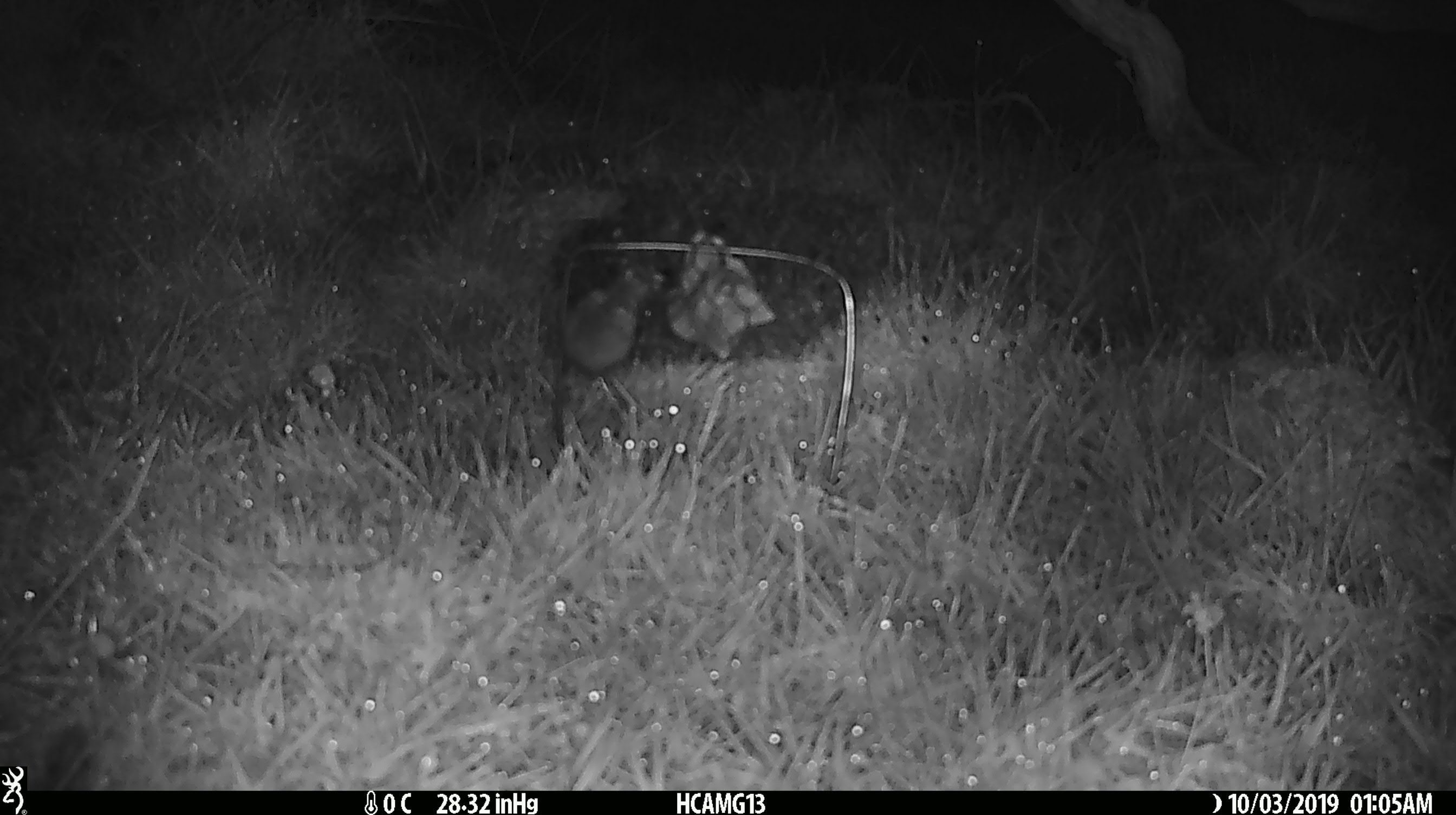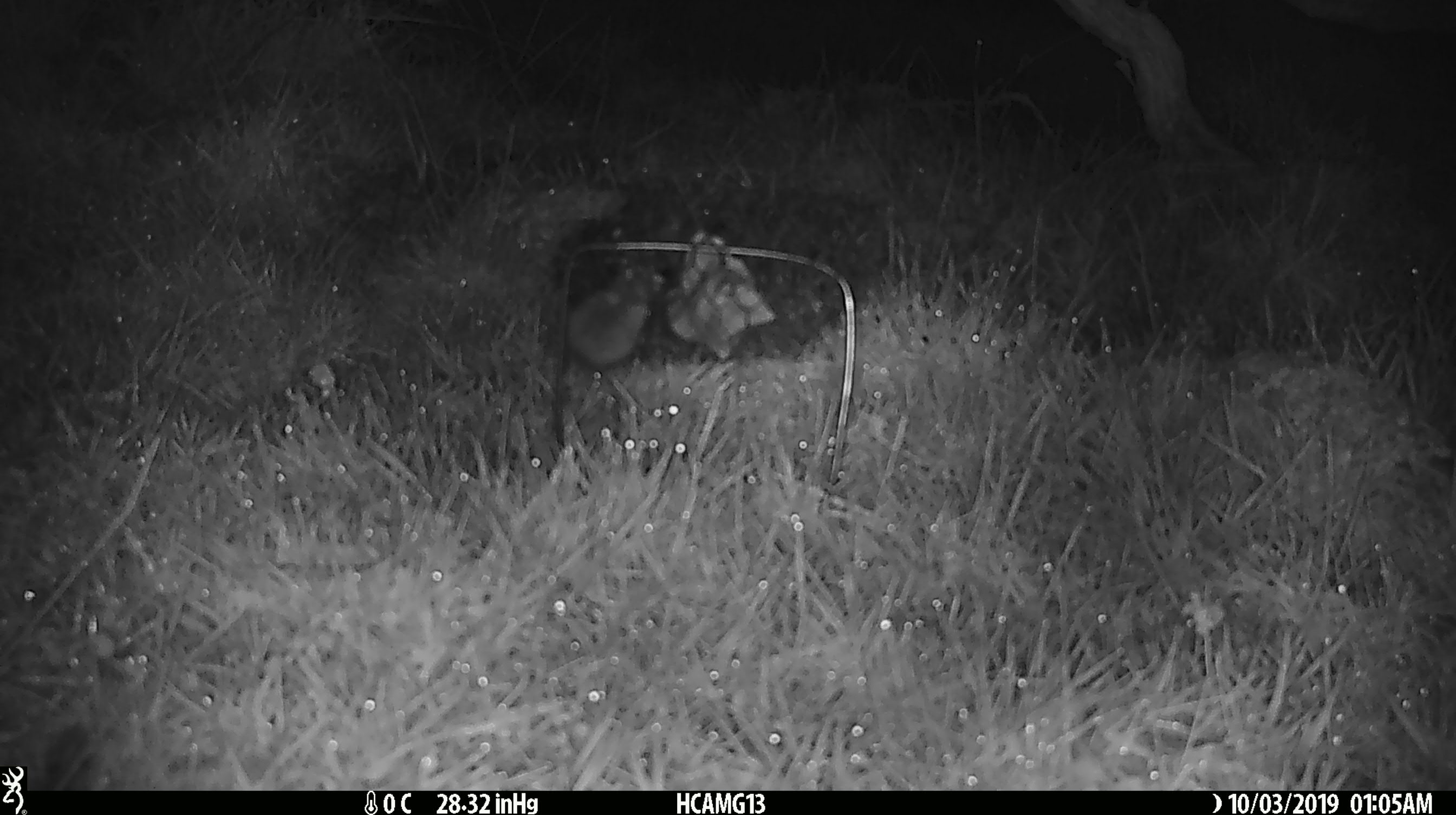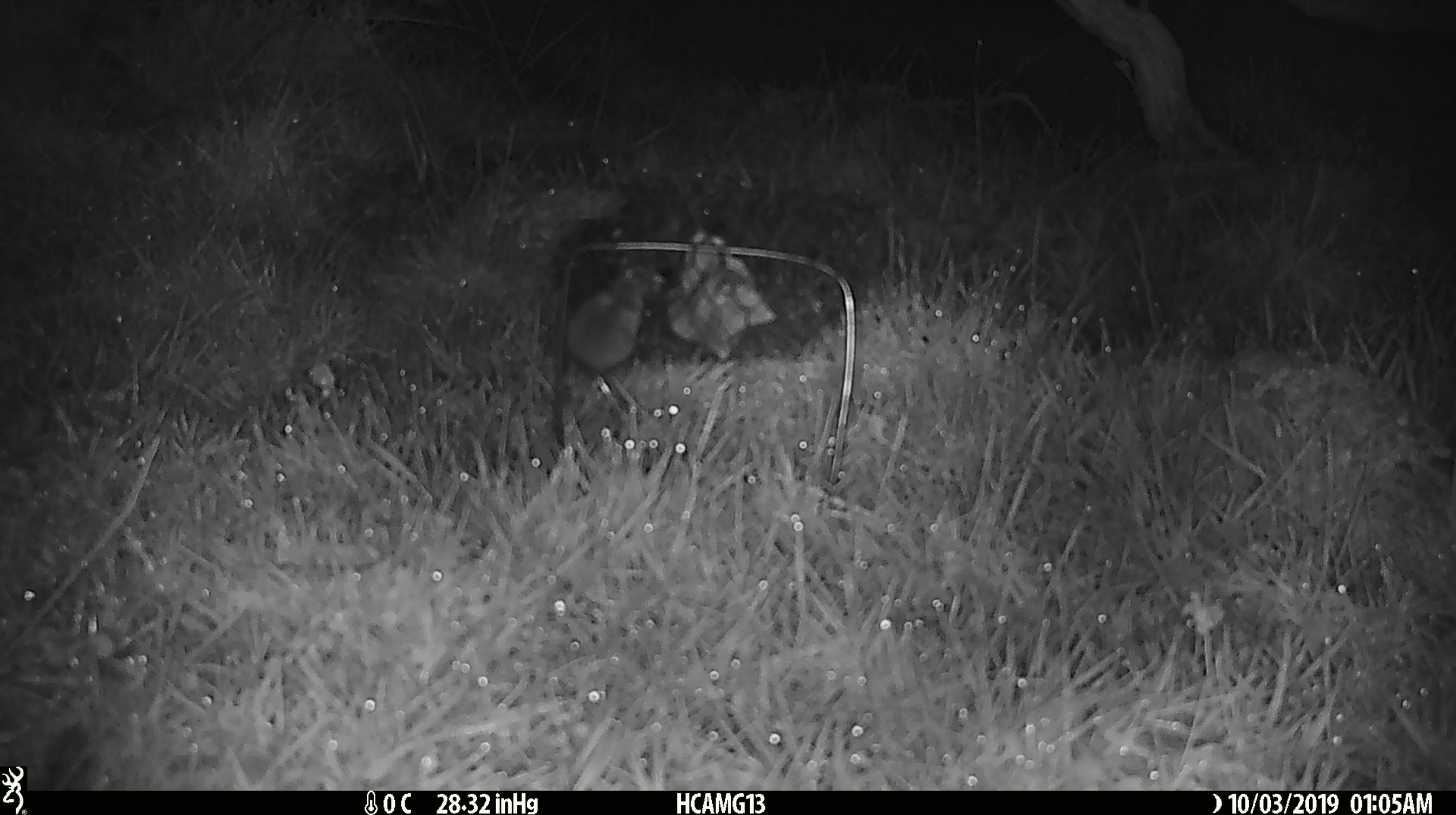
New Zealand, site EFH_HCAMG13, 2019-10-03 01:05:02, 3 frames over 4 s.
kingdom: Animalia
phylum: Chordata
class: Mammalia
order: Rodentia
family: Muridae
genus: Mus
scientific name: Mus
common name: mouse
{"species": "mouse (Mus)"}